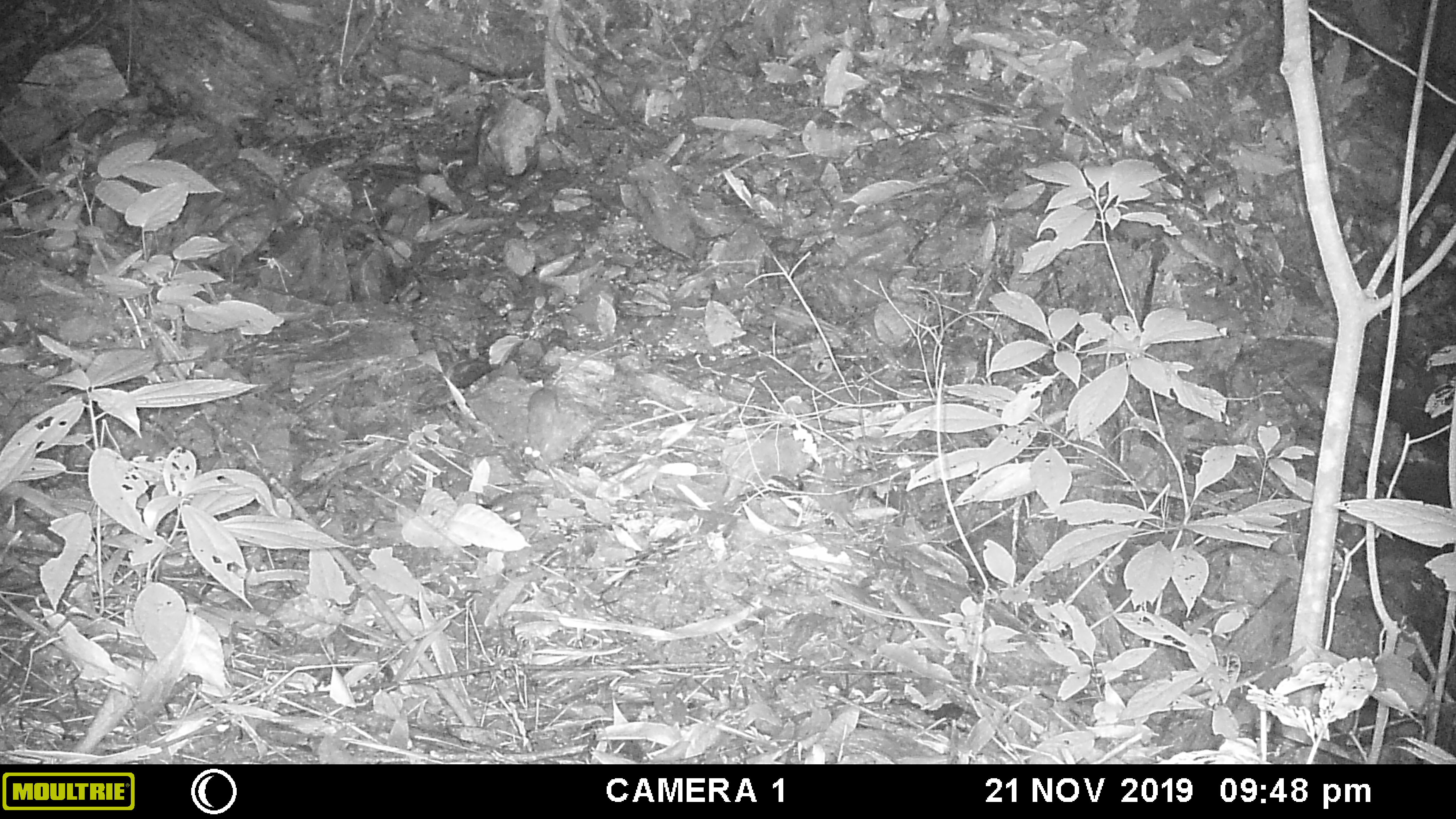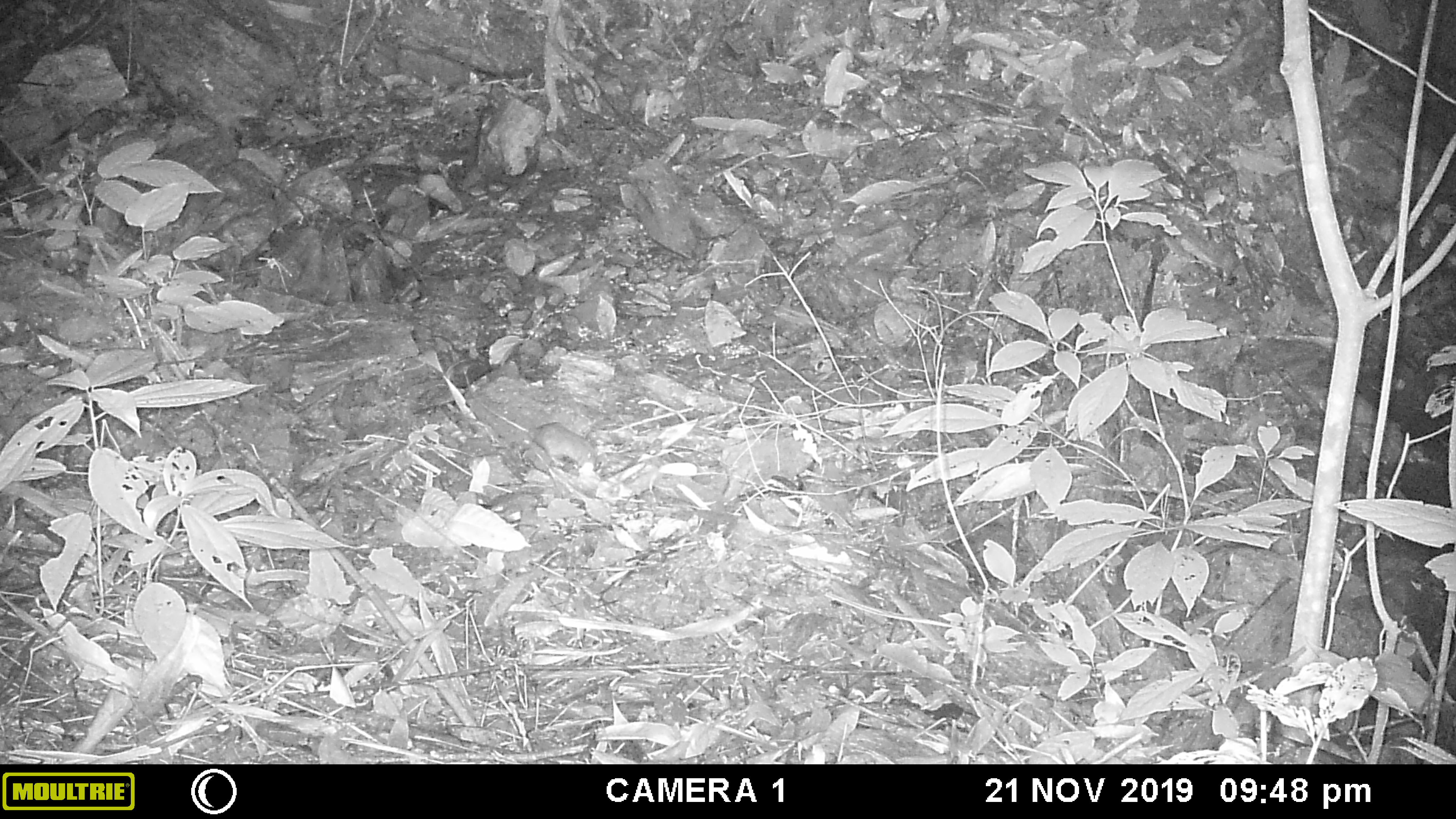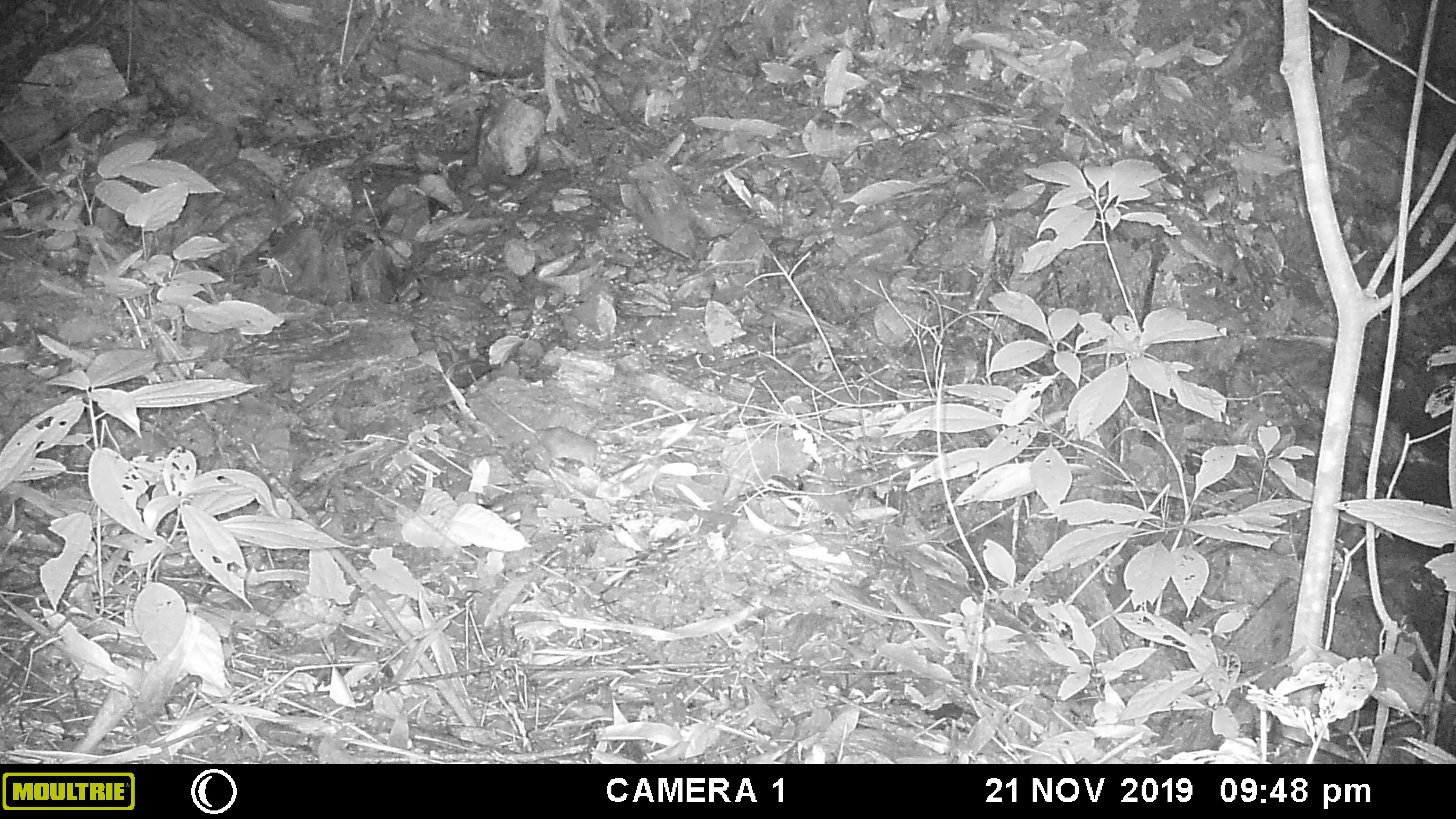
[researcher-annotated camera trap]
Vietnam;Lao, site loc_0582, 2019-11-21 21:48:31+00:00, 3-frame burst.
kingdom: Animalia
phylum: Chordata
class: Mammalia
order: Rodentia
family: Muridae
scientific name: Muridae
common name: old-world mice and rats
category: unidentified murid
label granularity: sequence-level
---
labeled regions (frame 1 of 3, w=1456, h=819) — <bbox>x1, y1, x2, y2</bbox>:
unidentified murid: <bbox>524, 329, 642, 462</bbox>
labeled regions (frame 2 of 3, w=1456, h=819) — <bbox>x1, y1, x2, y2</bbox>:
unidentified murid: <bbox>464, 369, 596, 468</bbox>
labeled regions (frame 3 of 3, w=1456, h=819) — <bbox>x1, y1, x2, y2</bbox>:
unidentified murid: <bbox>470, 373, 607, 467</bbox>